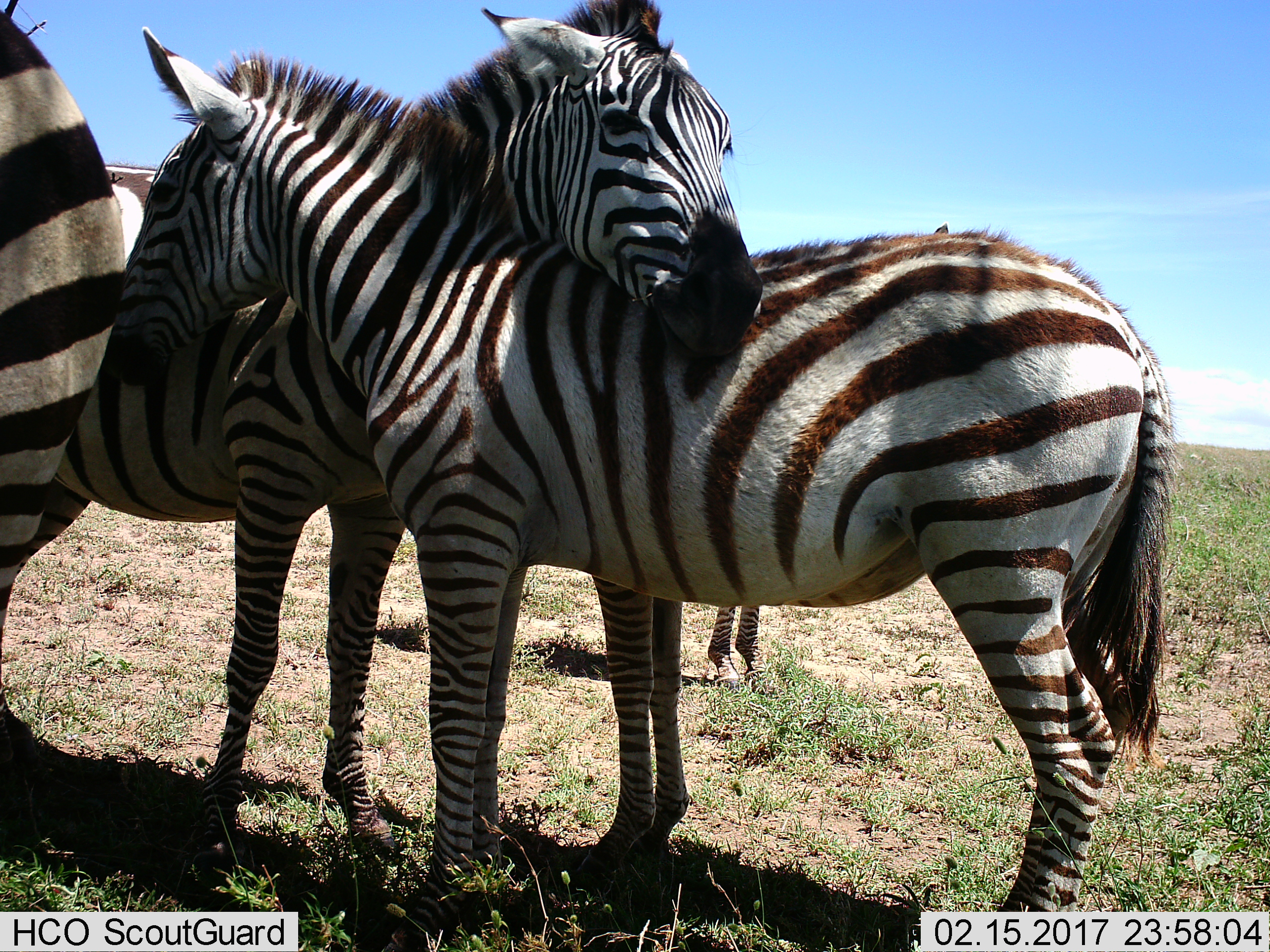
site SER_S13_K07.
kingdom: Animalia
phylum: Chordata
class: Mammalia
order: Perissodactyla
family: Equidae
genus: Equus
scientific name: Equus quagga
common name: plains zebra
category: zebraplains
Zebraplains (plains zebra) (Equus quagga), count 3. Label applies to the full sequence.